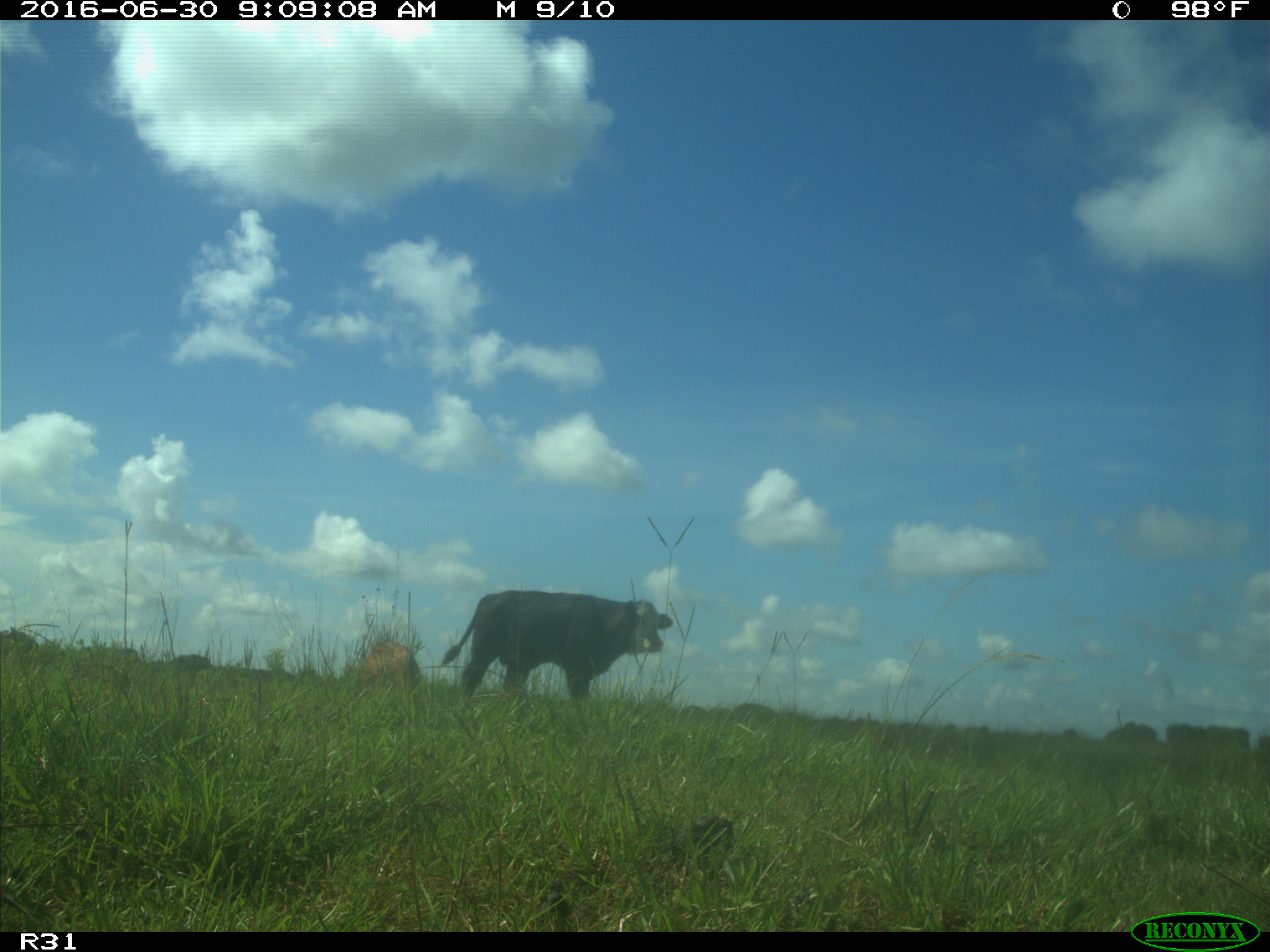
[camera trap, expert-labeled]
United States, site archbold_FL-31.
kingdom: Animalia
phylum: Chordata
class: Mammalia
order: Artiodactyla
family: Bovidae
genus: Bos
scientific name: Bos taurus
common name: domestic cow